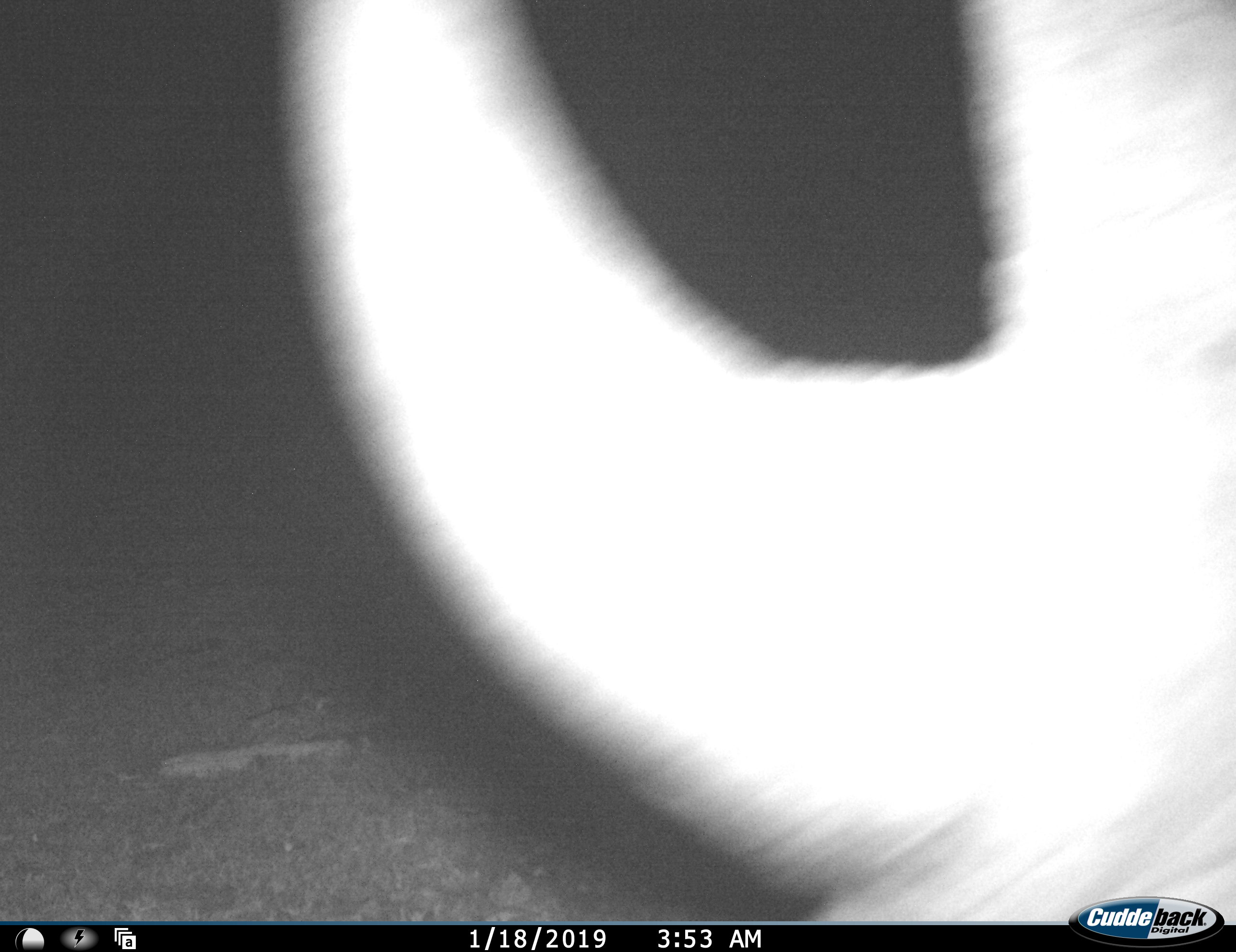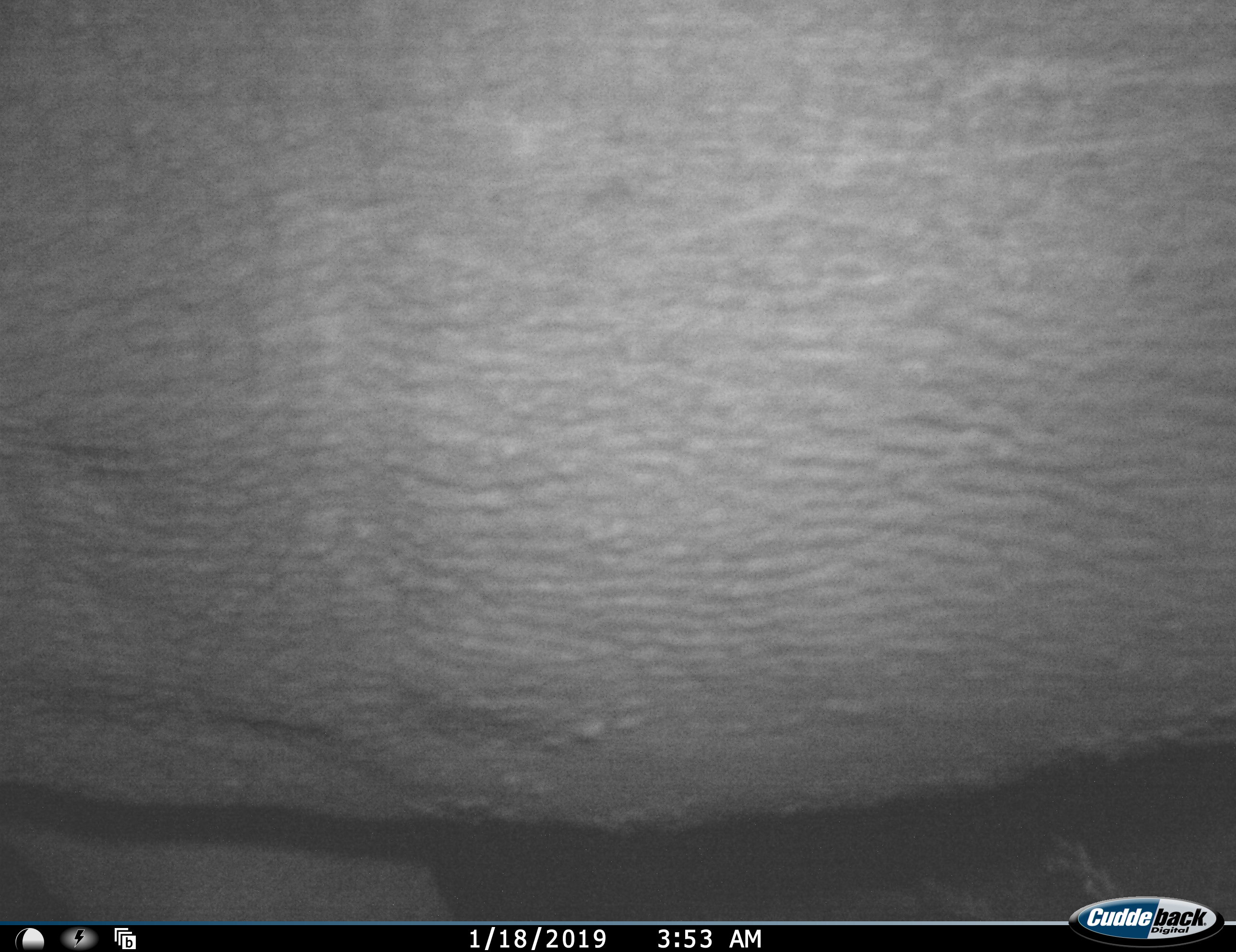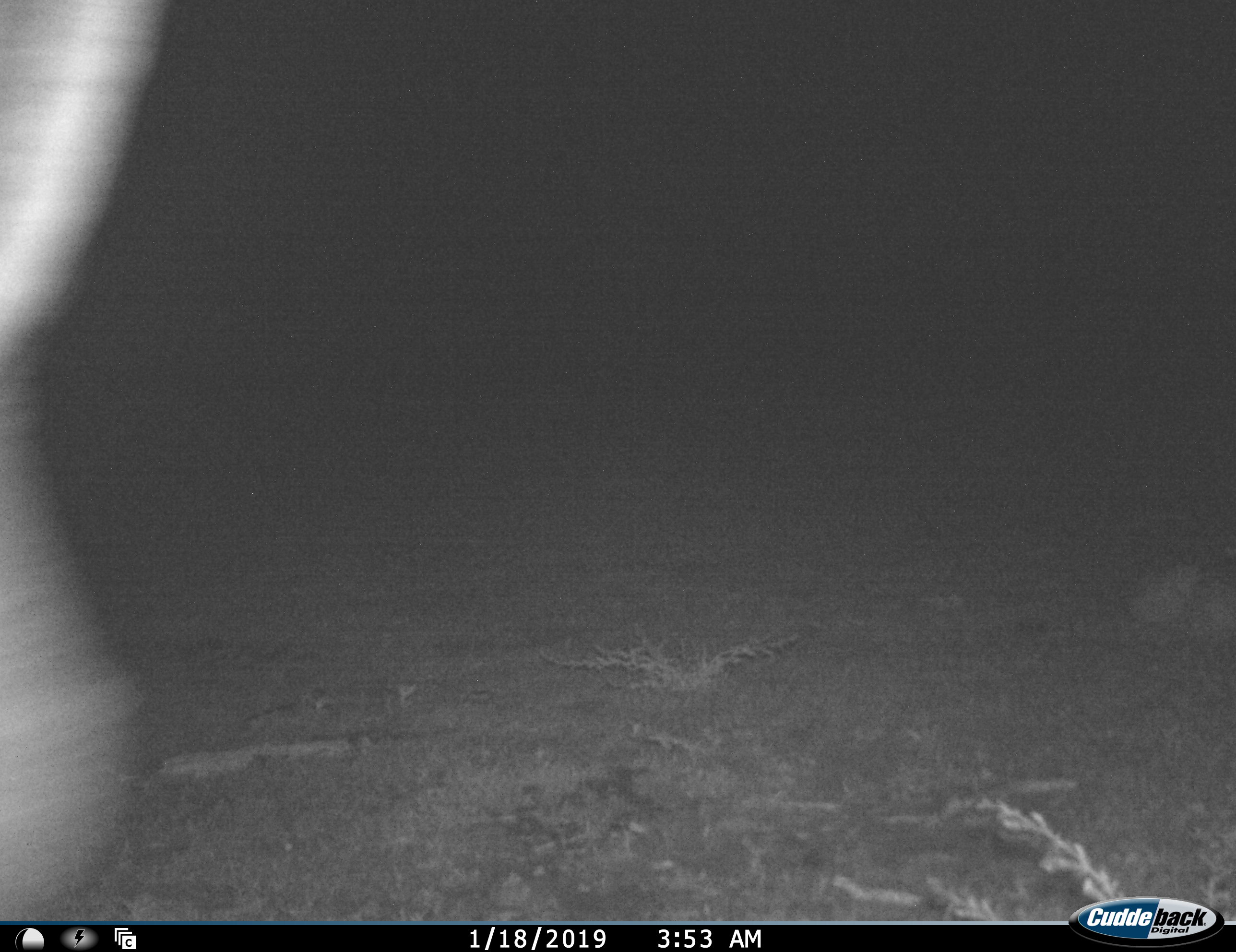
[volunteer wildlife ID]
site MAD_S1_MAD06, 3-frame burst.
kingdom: Animalia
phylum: Chordata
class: Mammalia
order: Perissodactyla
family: Rhinocerotidae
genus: Ceratotherium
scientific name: Ceratotherium simum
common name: white rhinoceros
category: rhinoceroswhite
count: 1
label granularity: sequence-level